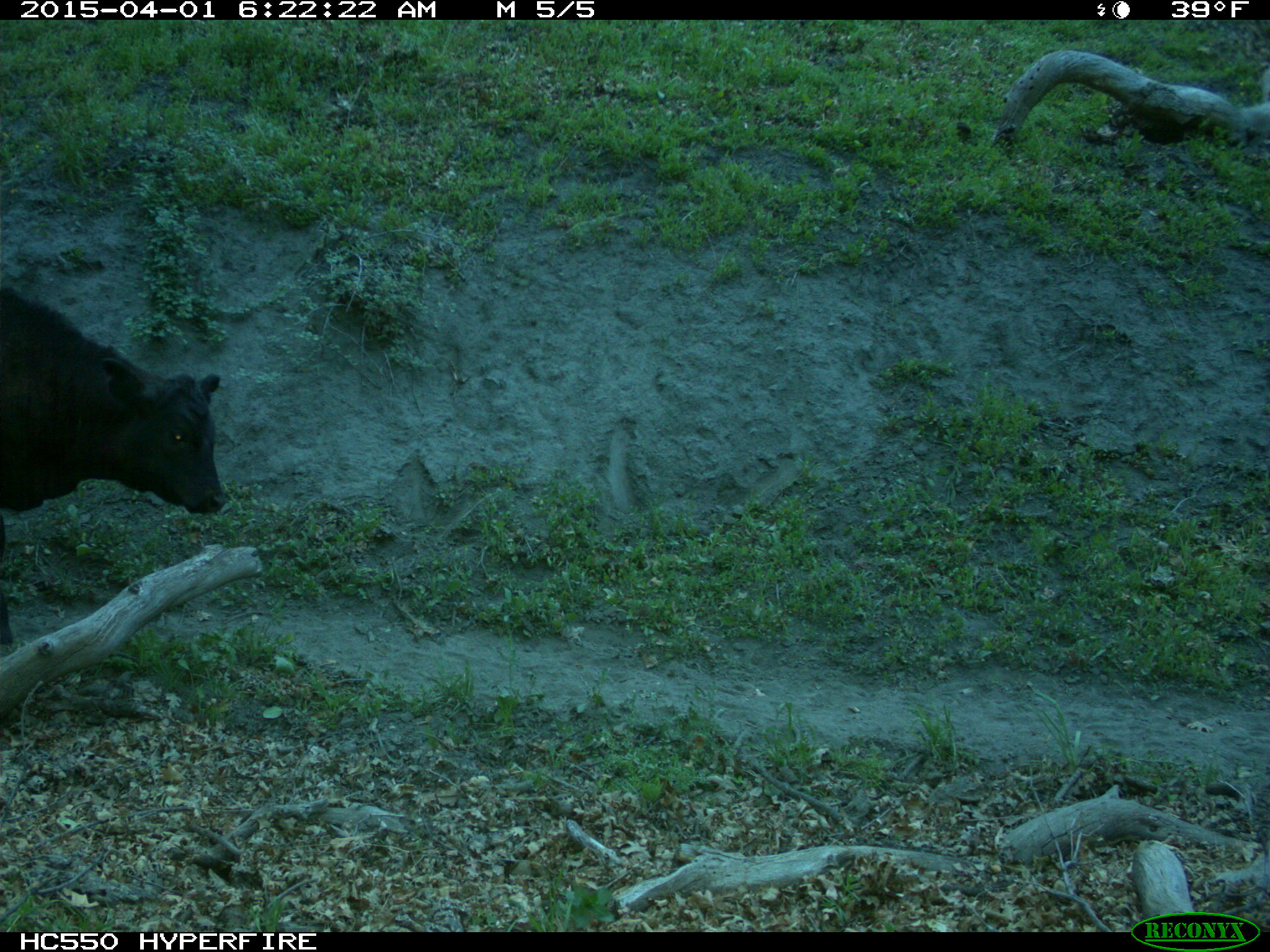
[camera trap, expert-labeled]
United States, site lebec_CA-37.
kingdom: Animalia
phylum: Chordata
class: Mammalia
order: Artiodactyla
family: Bovidae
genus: Bos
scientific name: Bos taurus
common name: domestic cow